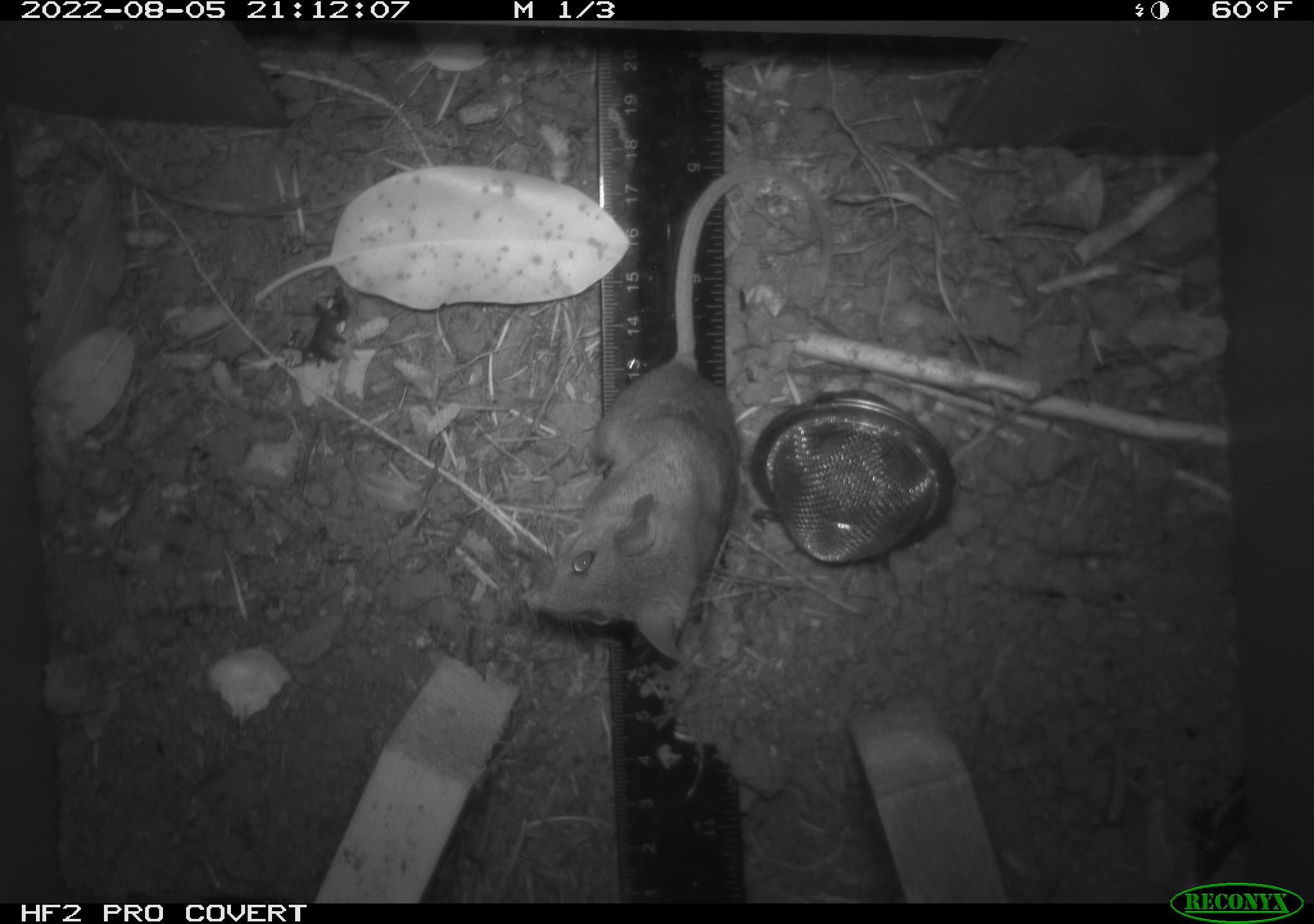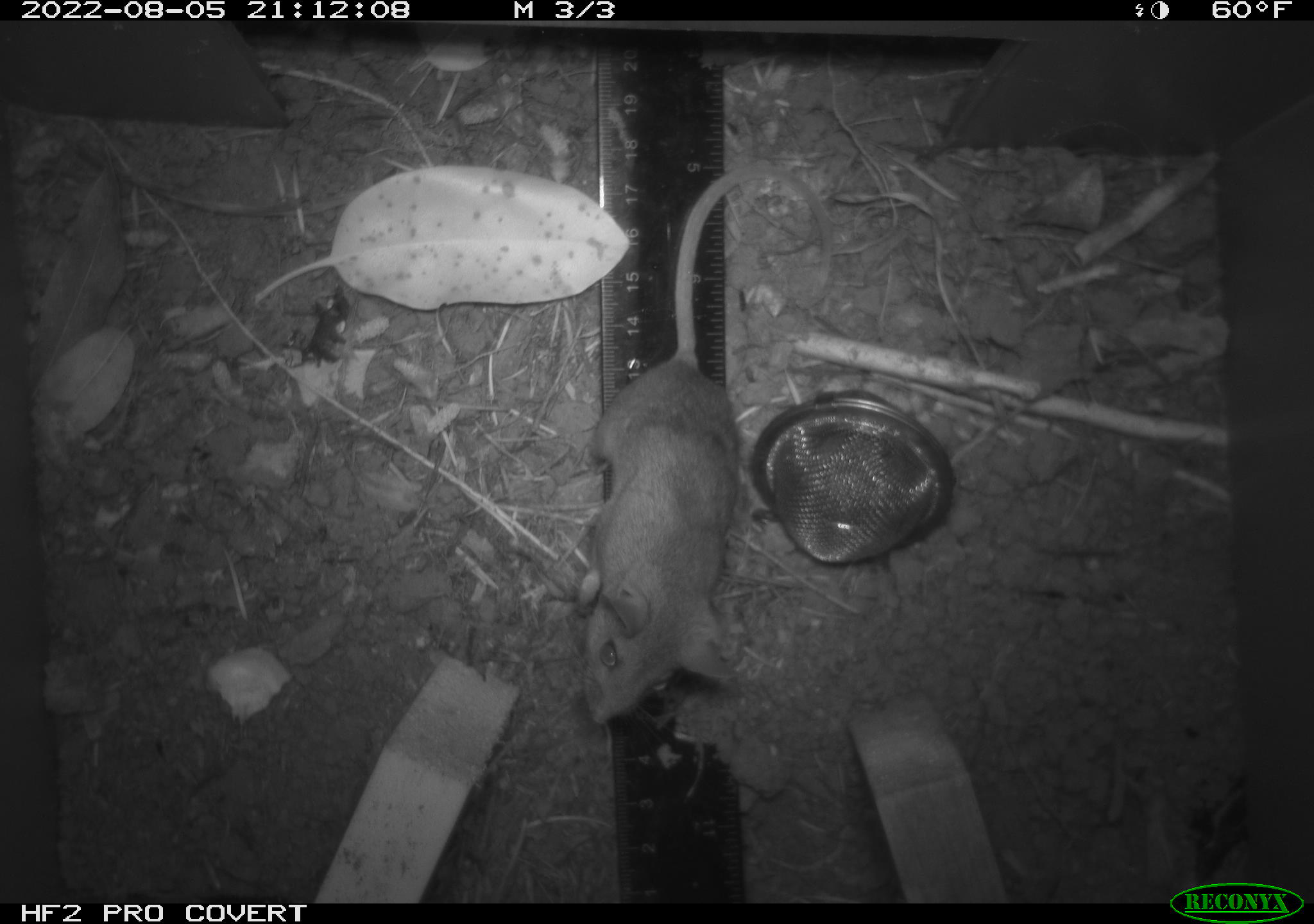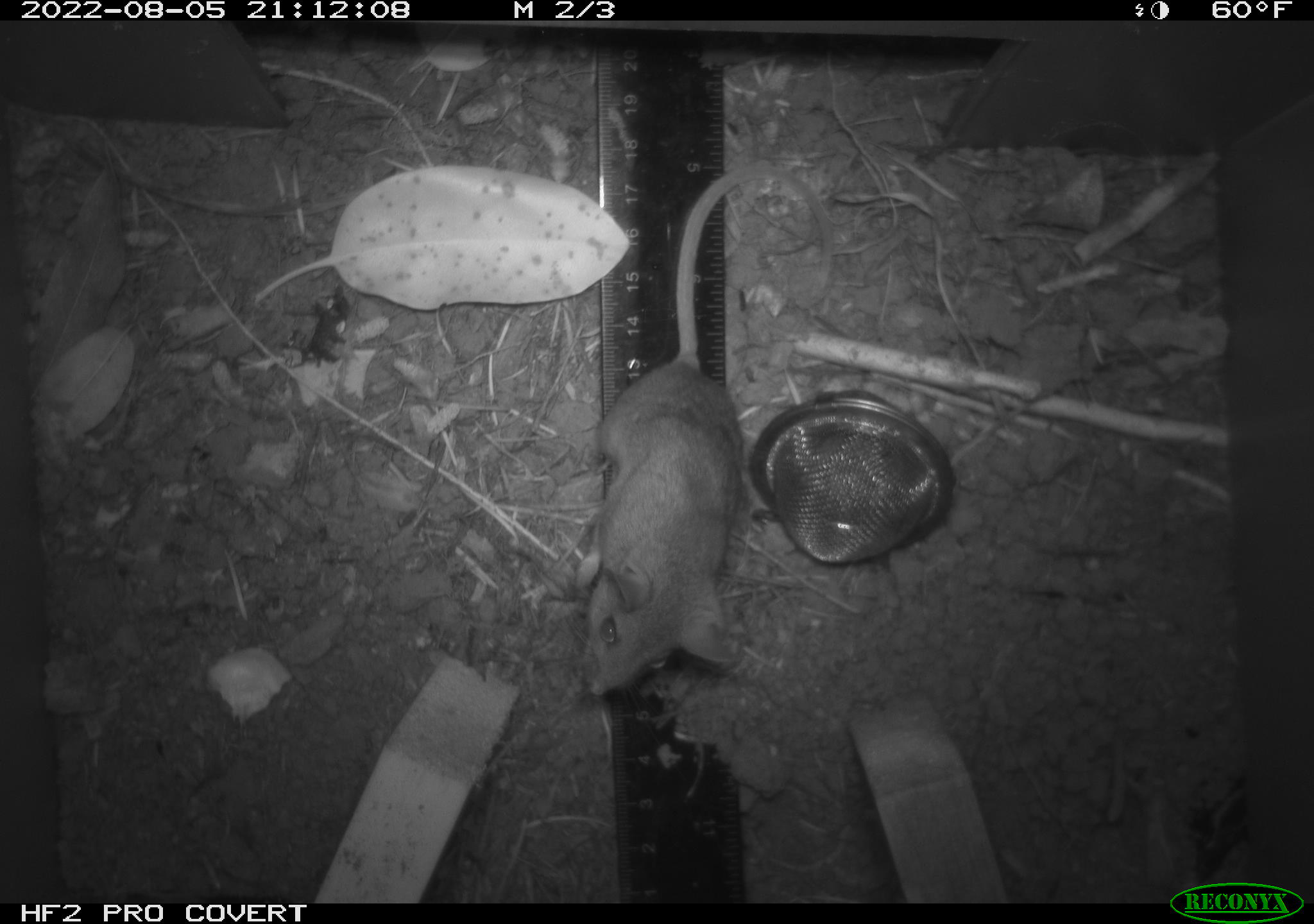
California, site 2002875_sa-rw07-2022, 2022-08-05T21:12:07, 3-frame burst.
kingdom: Animalia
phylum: Chordata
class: Mammalia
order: Rodentia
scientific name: Rodentia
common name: mouse species